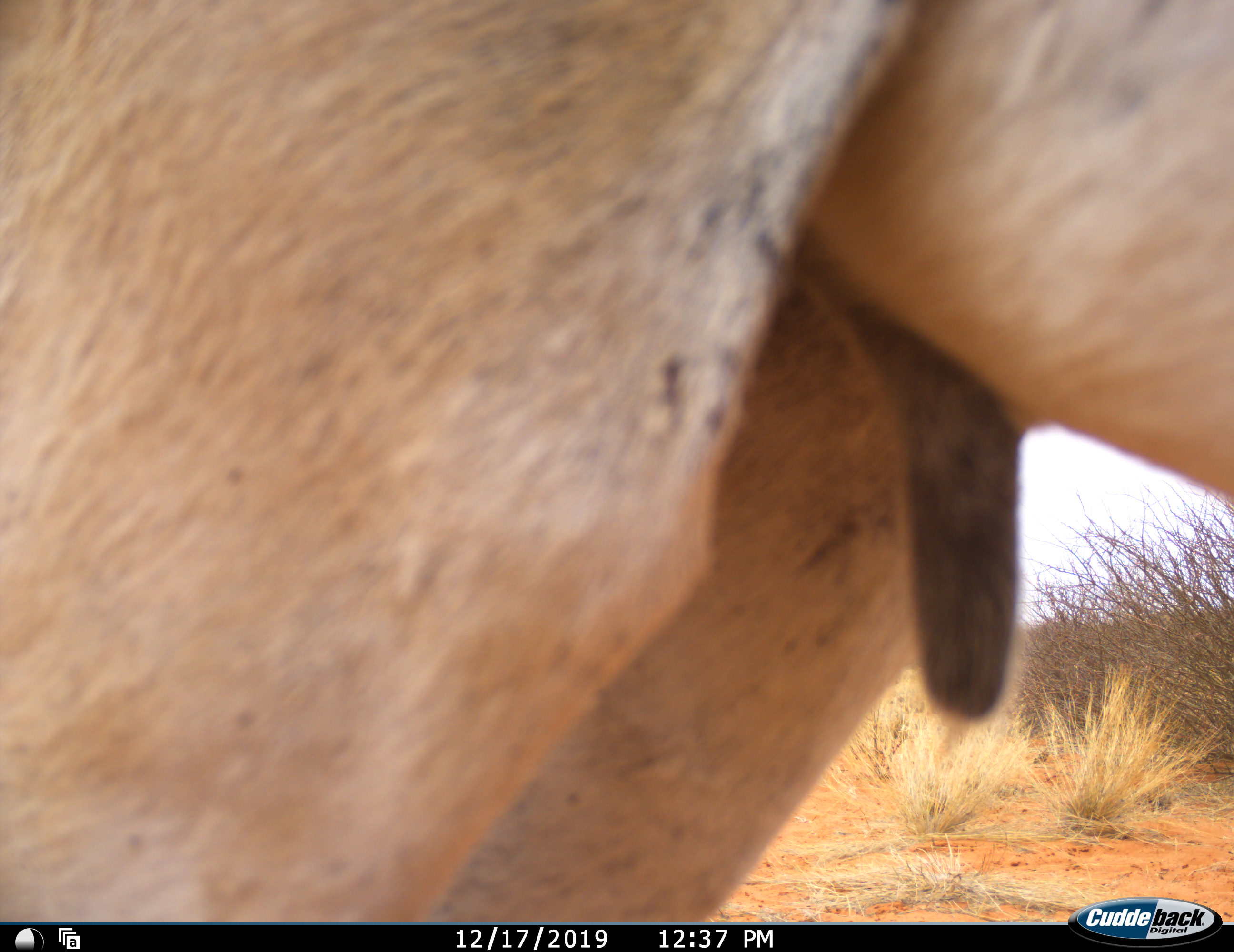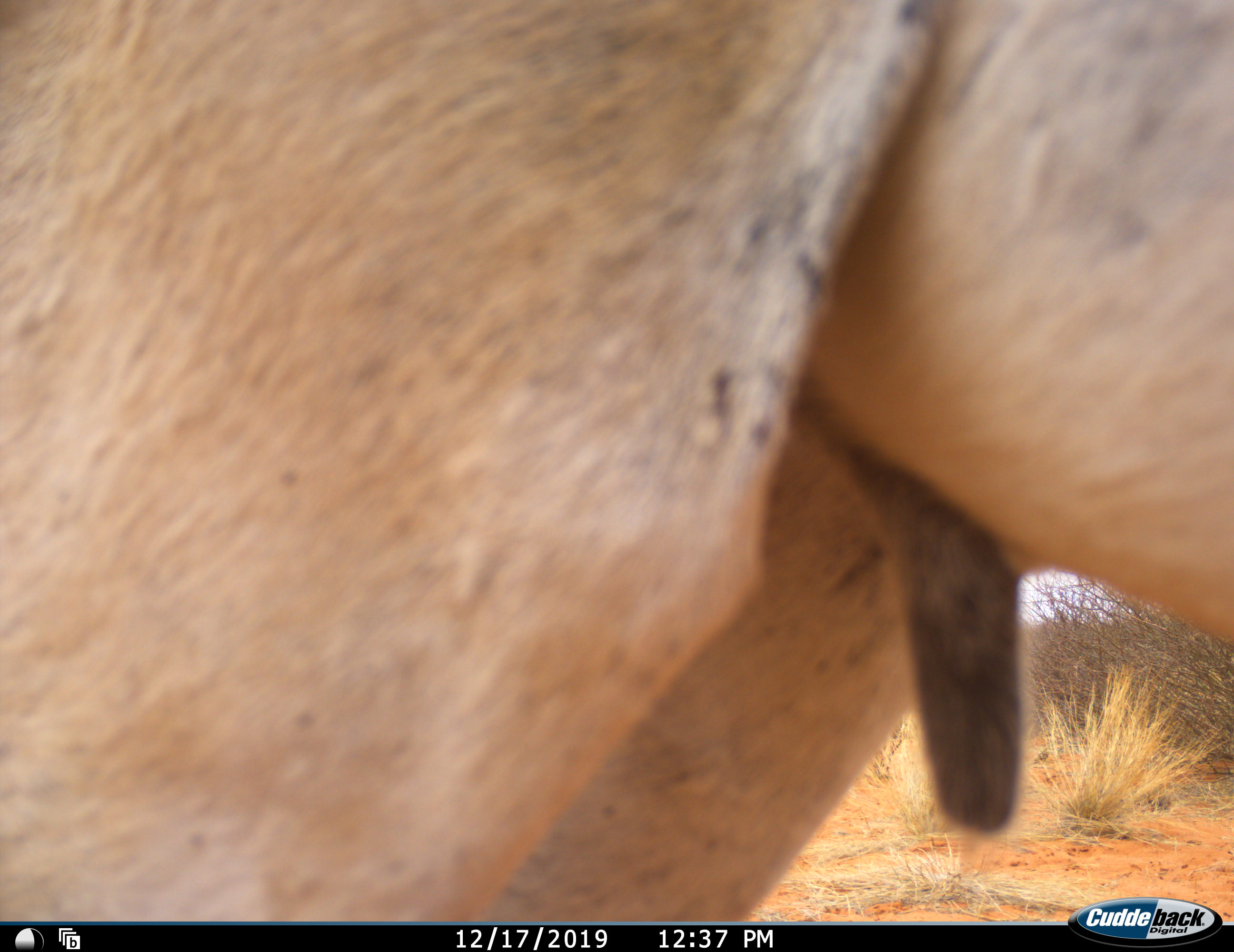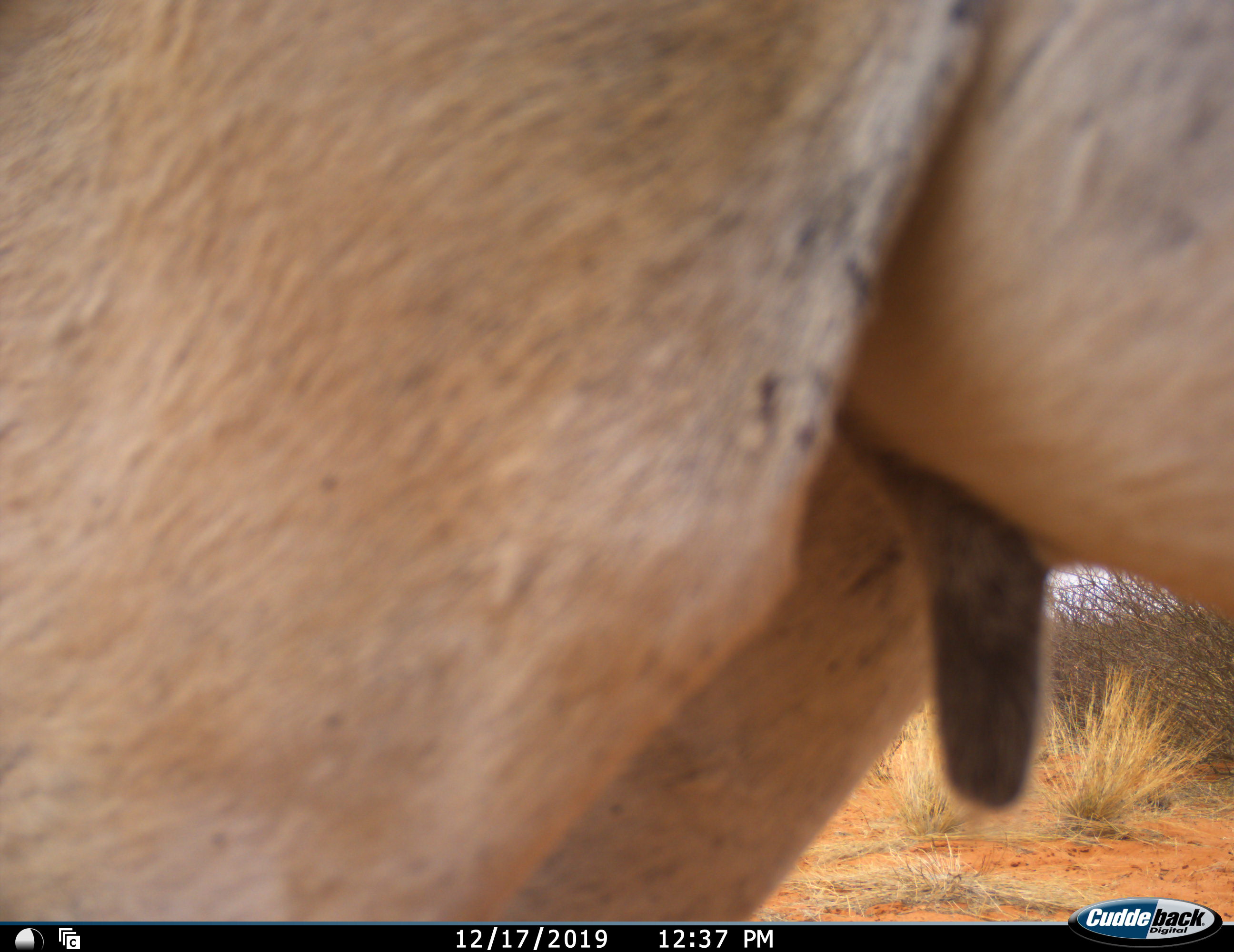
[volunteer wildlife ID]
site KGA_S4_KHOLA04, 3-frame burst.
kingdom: Animalia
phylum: Chordata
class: Mammalia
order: Artiodactyla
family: Bovidae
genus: Antidorcas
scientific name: Antidorcas marsupialis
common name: springbok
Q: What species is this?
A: Springbok (Antidorcas marsupialis).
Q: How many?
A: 1.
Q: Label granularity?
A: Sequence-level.